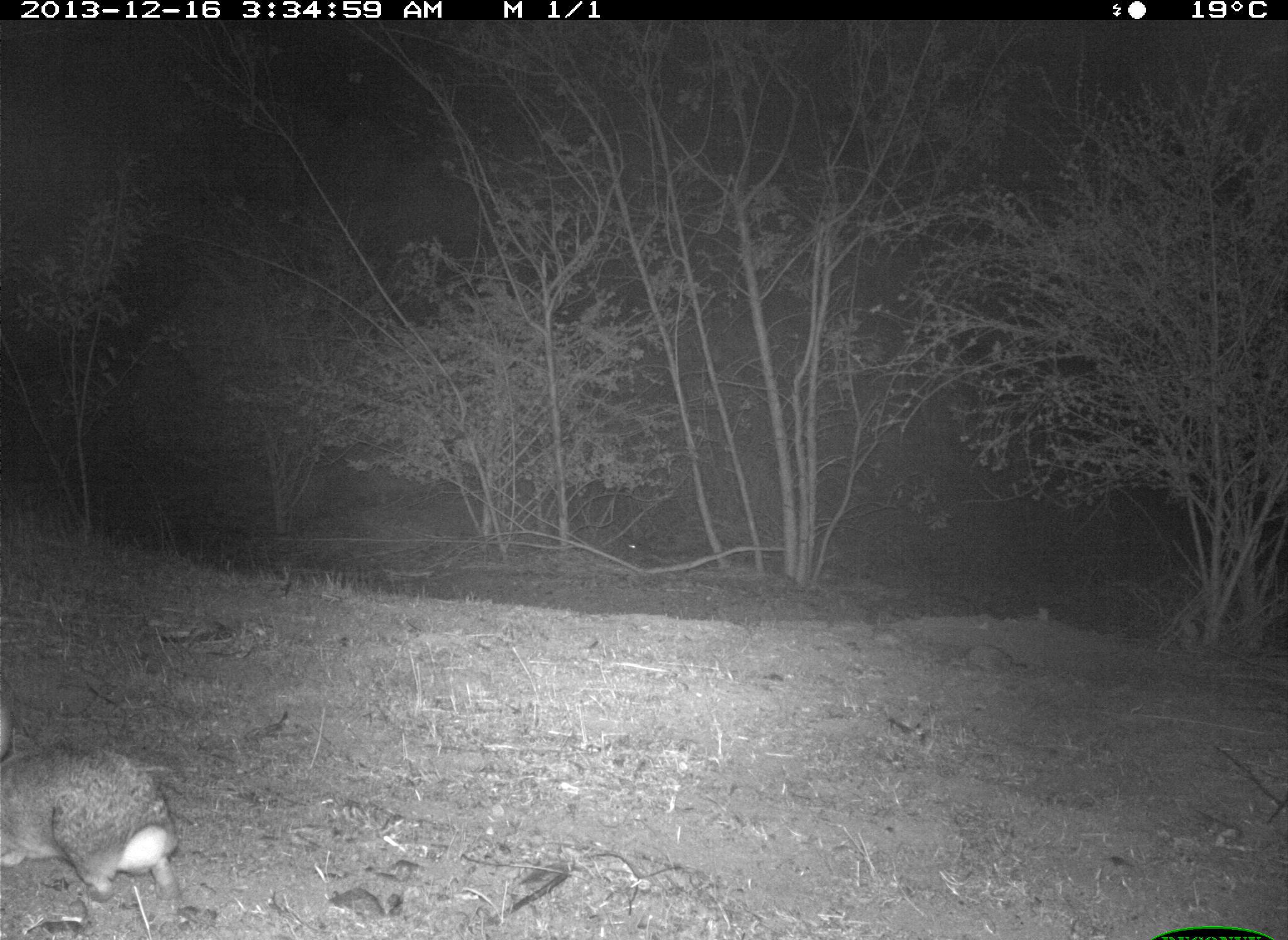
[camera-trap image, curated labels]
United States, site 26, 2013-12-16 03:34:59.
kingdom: Animalia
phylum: Chordata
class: Mammalia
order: Lagomorpha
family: Leporidae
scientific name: Leporidae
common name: rabbits and hares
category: rabbit